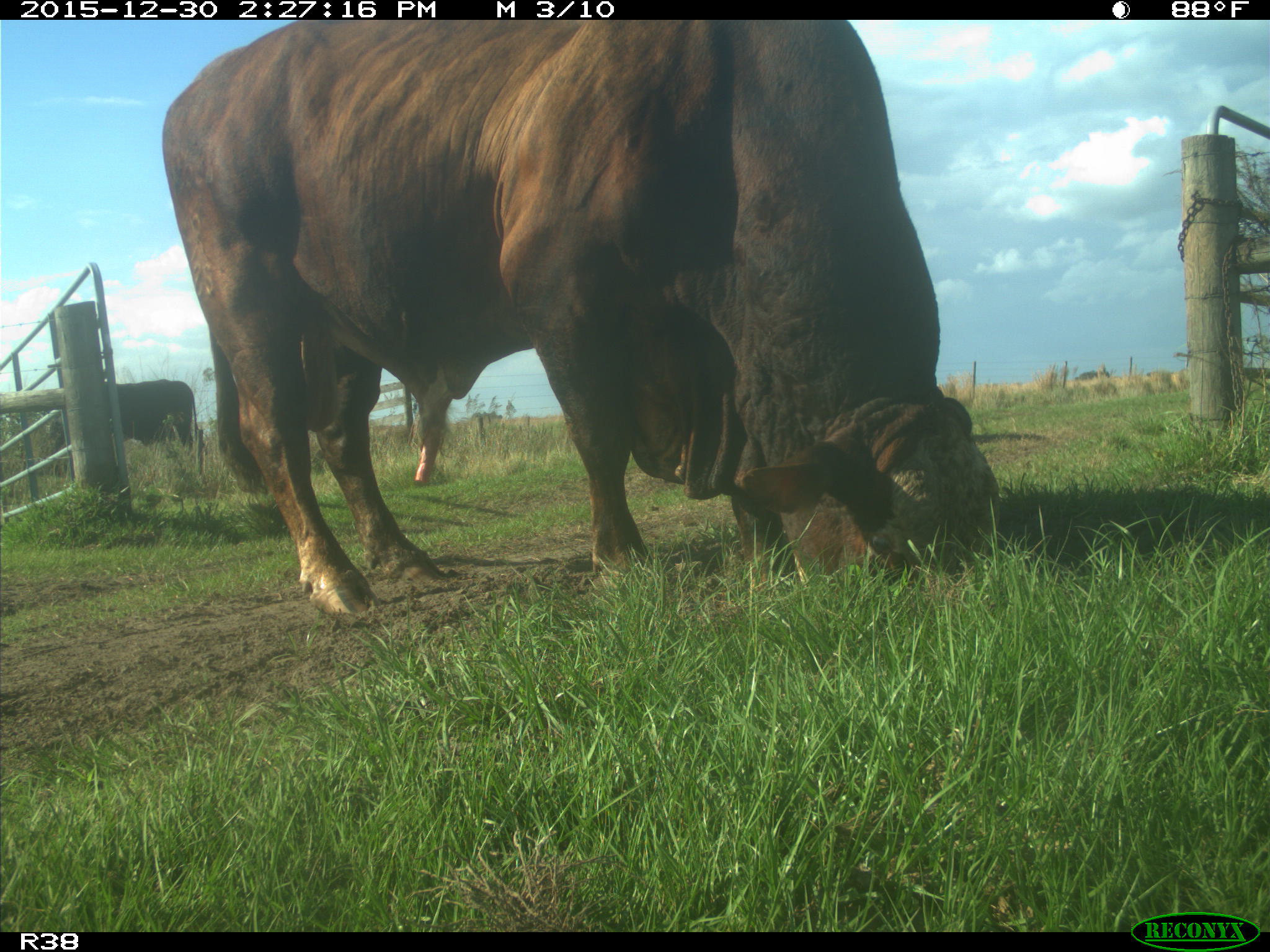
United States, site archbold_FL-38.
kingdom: Animalia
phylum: Chordata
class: Mammalia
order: Artiodactyla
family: Bovidae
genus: Bos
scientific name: Bos taurus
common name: domestic cow